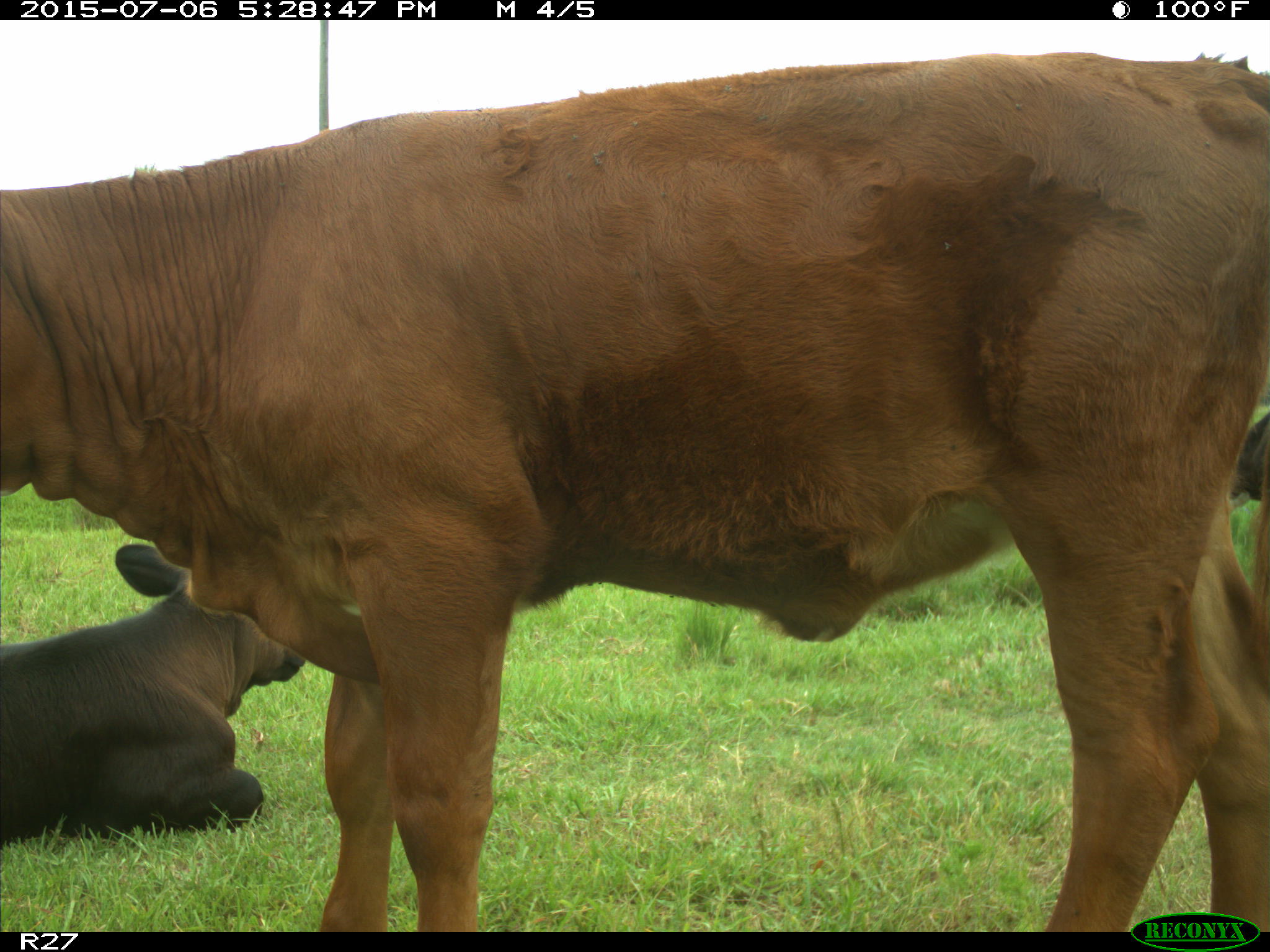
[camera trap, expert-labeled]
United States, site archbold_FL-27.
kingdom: Animalia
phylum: Chordata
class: Mammalia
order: Artiodactyla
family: Bovidae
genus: Bos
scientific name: Bos taurus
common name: domestic cow